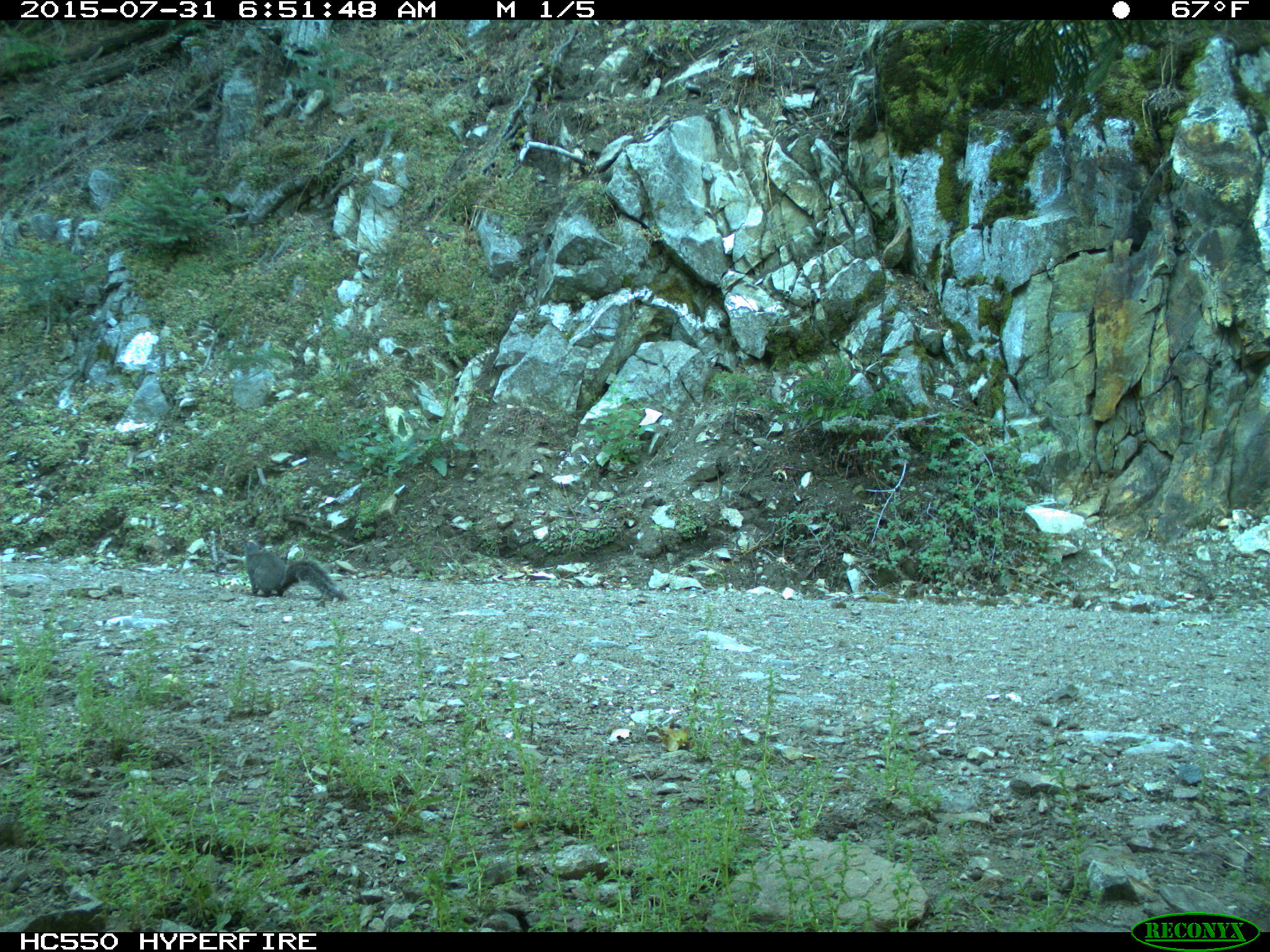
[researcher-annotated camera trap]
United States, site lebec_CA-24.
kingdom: Animalia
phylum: Chordata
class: Mammalia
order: Rodentia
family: Sciuridae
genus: Sciurus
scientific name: Sciurus carolinensis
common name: eastern gray squirrel